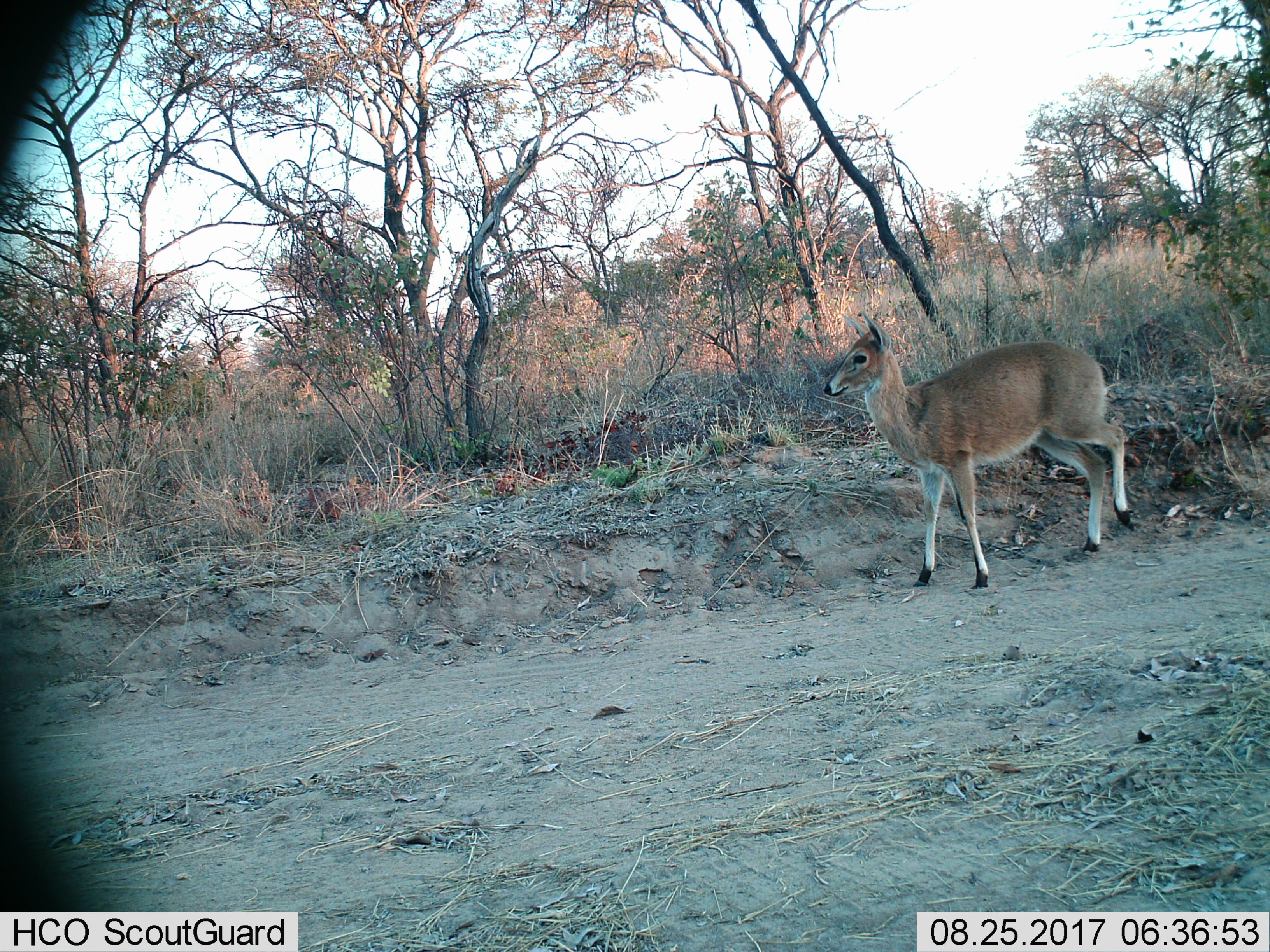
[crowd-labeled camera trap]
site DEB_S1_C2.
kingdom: Animalia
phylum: Chordata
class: Mammalia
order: Artiodactyla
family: Bovidae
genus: Sylvicapra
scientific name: Sylvicapra grimmia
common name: common duiker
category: duikercommongrey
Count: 1.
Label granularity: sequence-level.